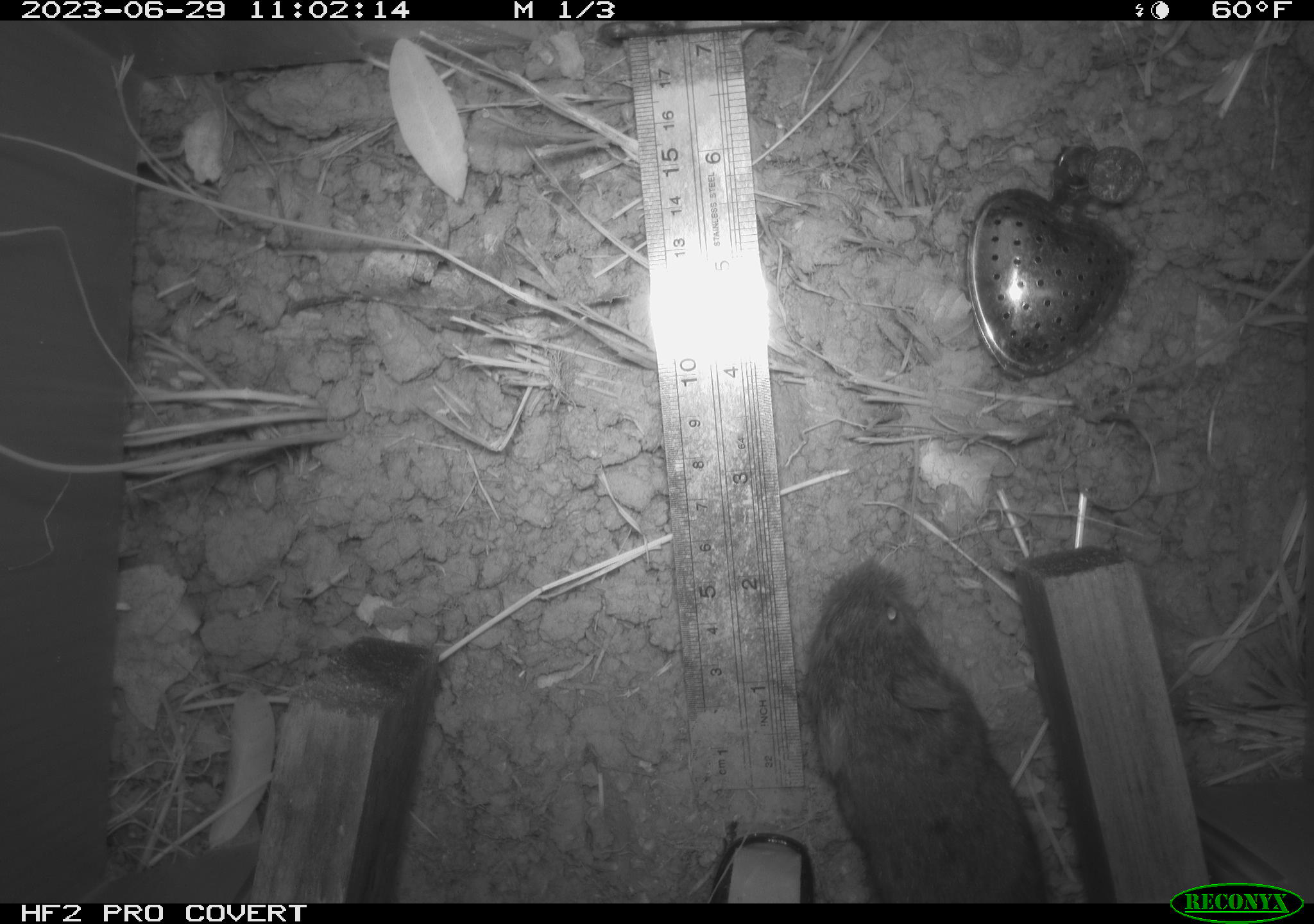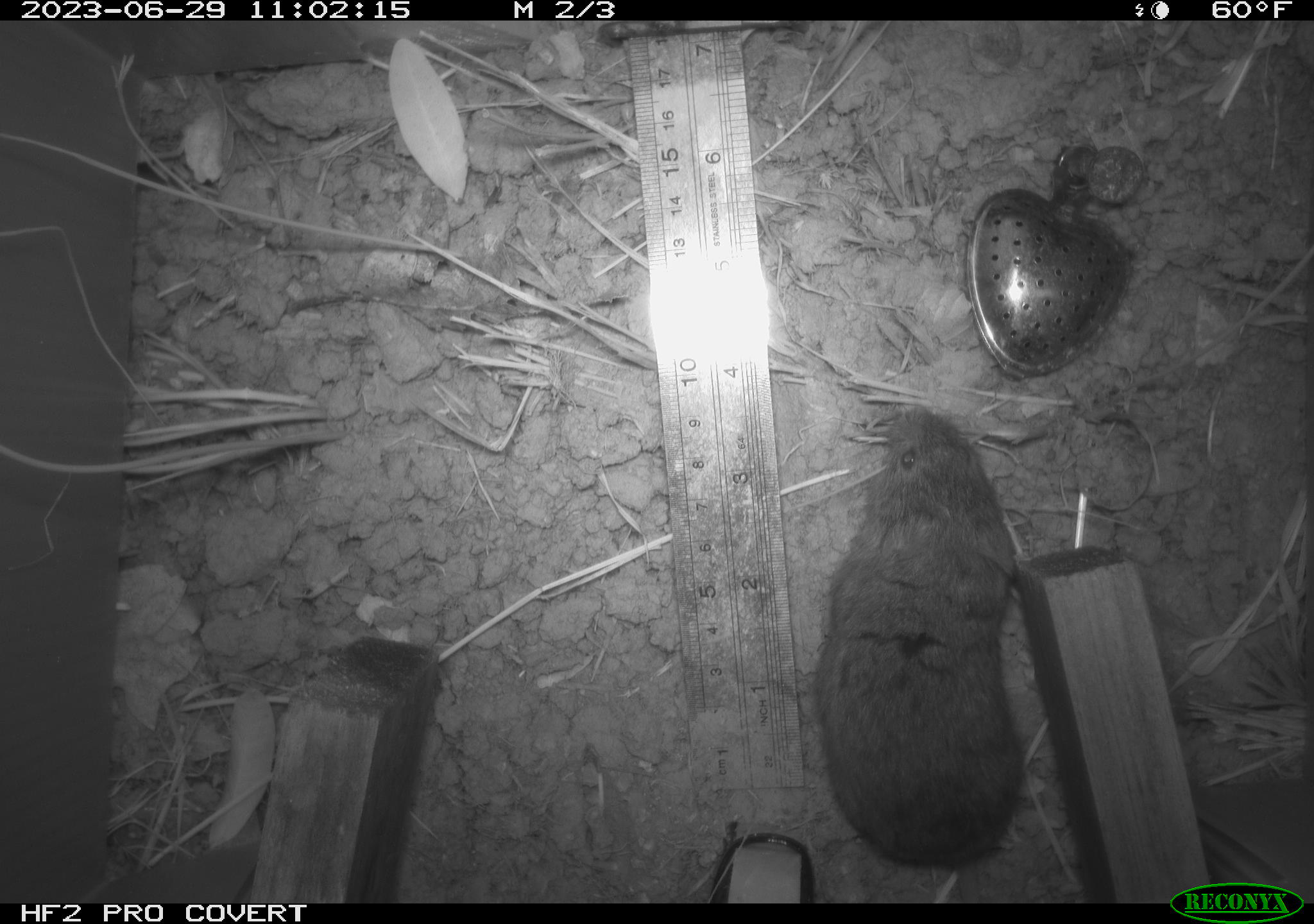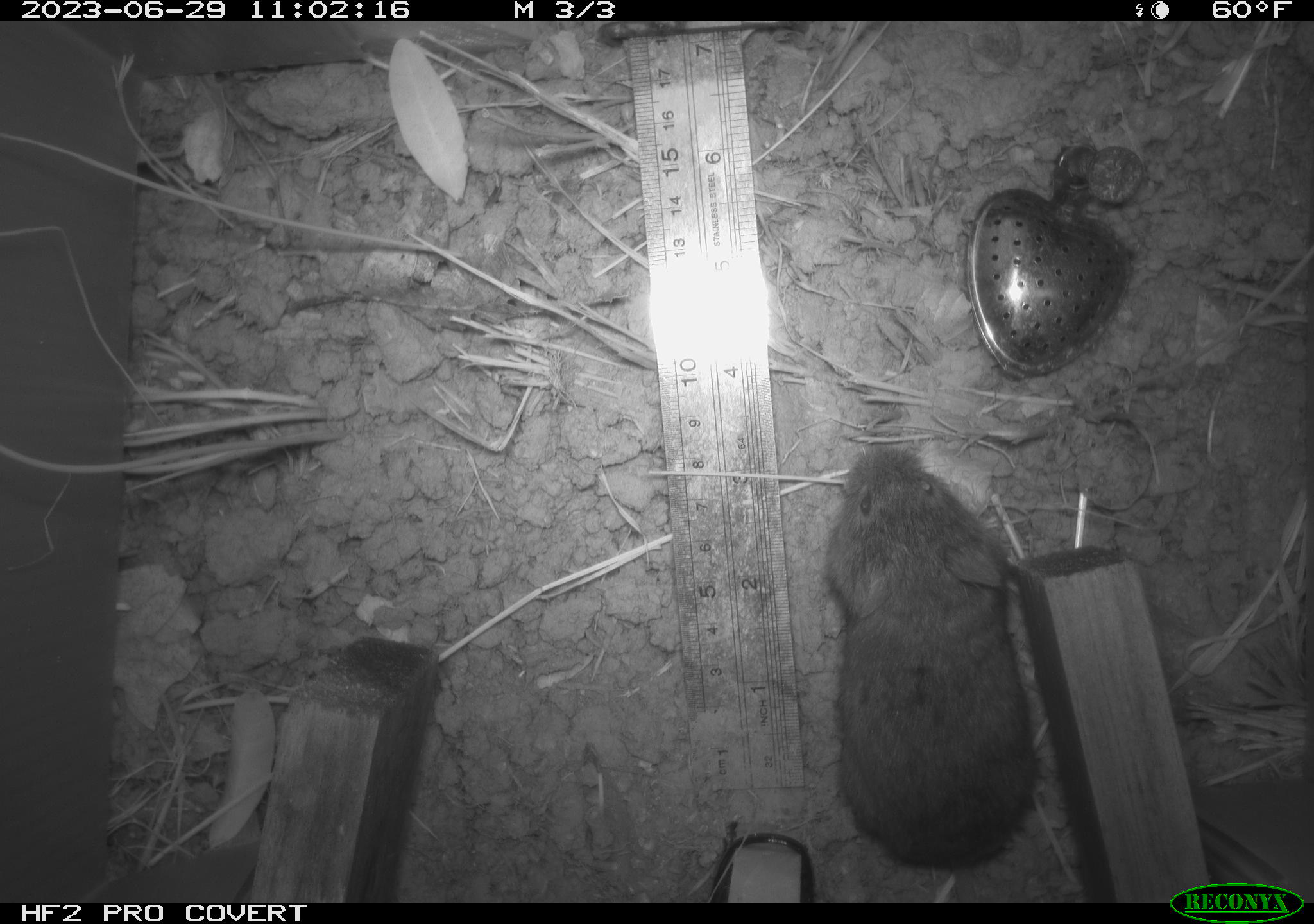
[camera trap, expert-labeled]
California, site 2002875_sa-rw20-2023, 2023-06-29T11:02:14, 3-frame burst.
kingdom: Animalia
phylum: Chordata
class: Mammalia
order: Rodentia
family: Cricetidae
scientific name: Arvicolinae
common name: voles, lemmings, and muskrats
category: arvicolinae subfamily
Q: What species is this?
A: Arvicolinae subfamily (voles, lemmings, and muskrats) (Arvicolinae).